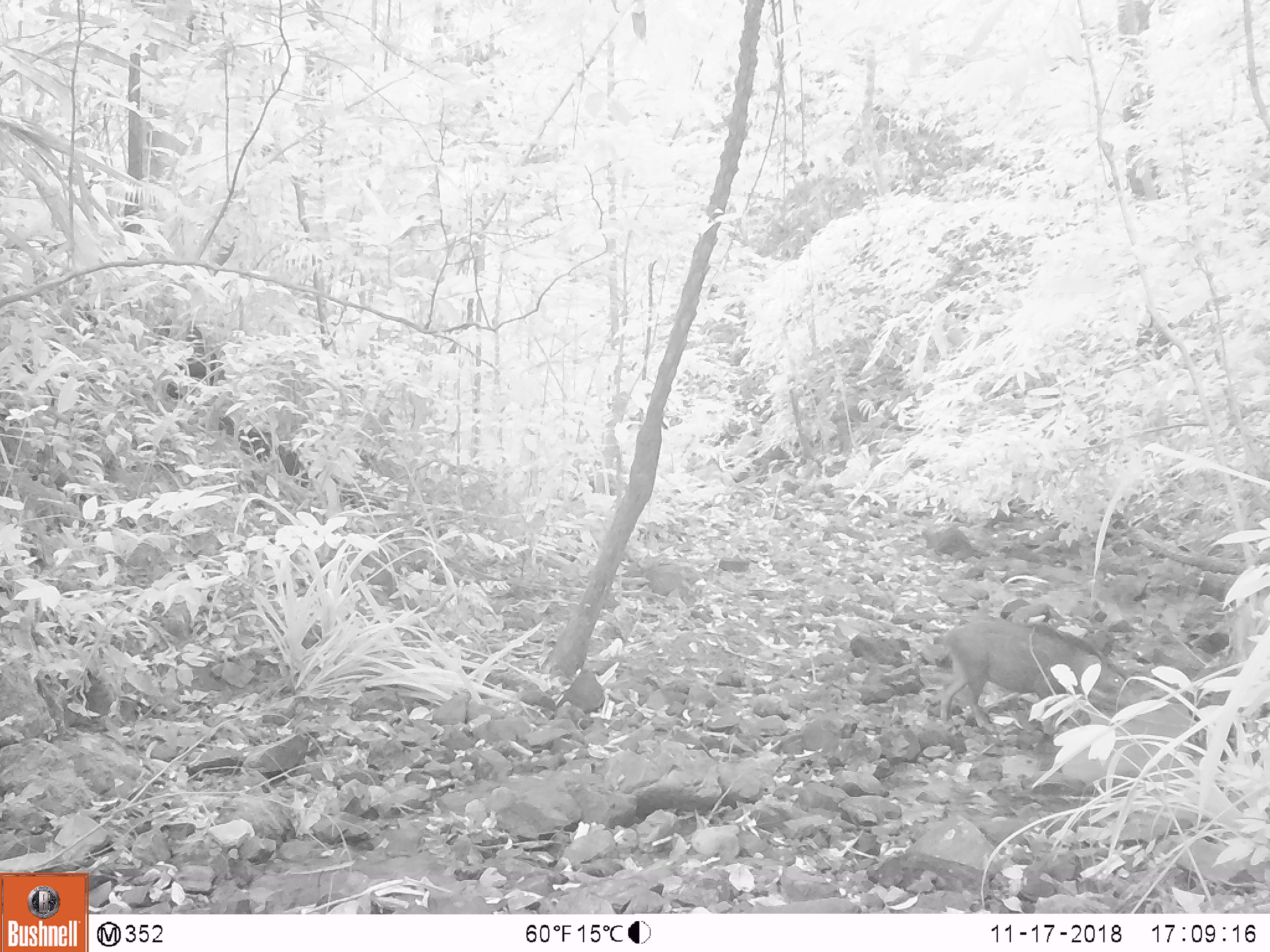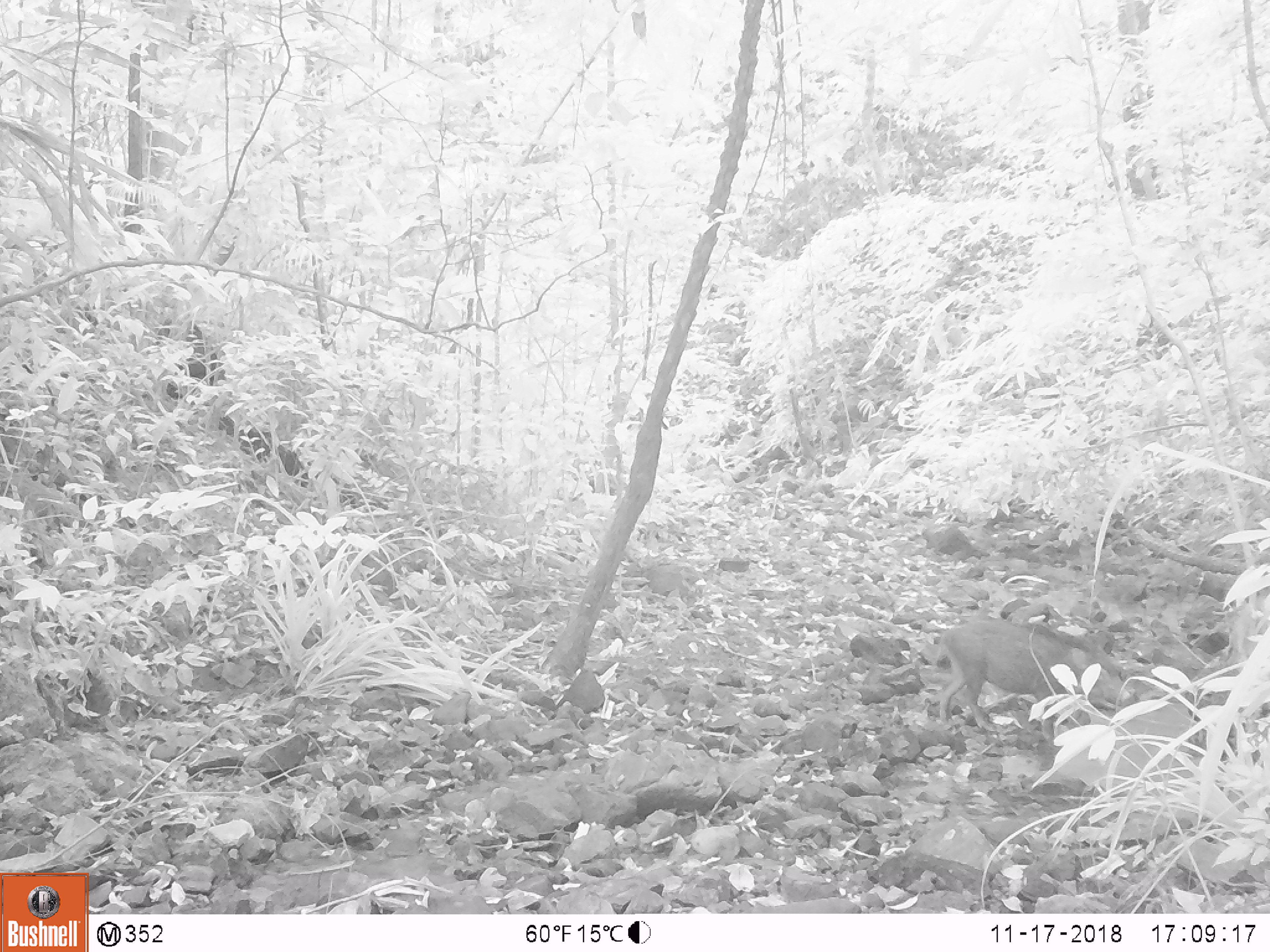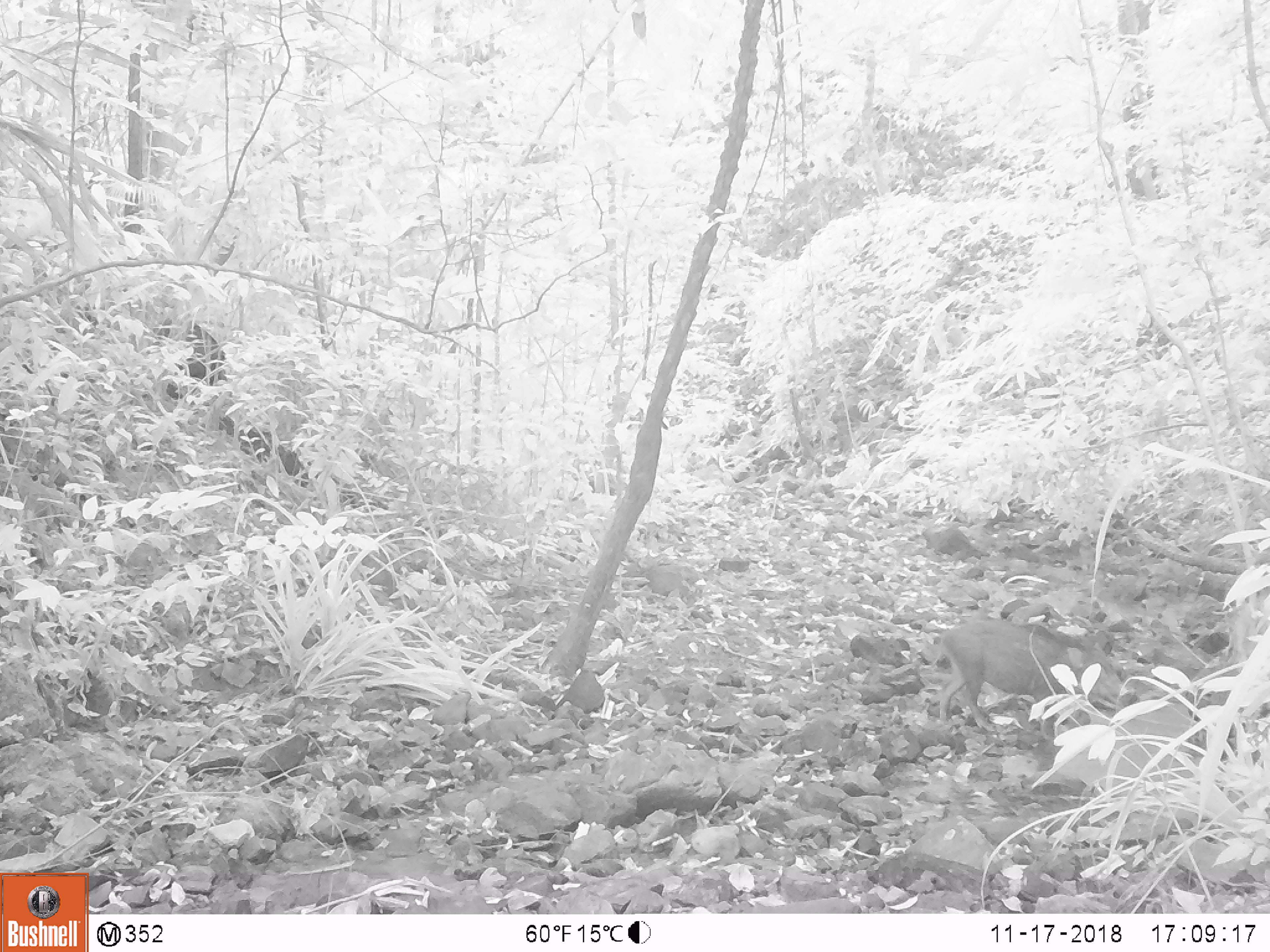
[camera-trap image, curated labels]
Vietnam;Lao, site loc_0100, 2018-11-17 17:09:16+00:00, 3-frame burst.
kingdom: Animalia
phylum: Chordata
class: Mammalia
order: Artiodactyla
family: Suidae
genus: Sus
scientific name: Sus scrofa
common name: eurasian wild pig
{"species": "eurasian wild pig (Sus scrofa)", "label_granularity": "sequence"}